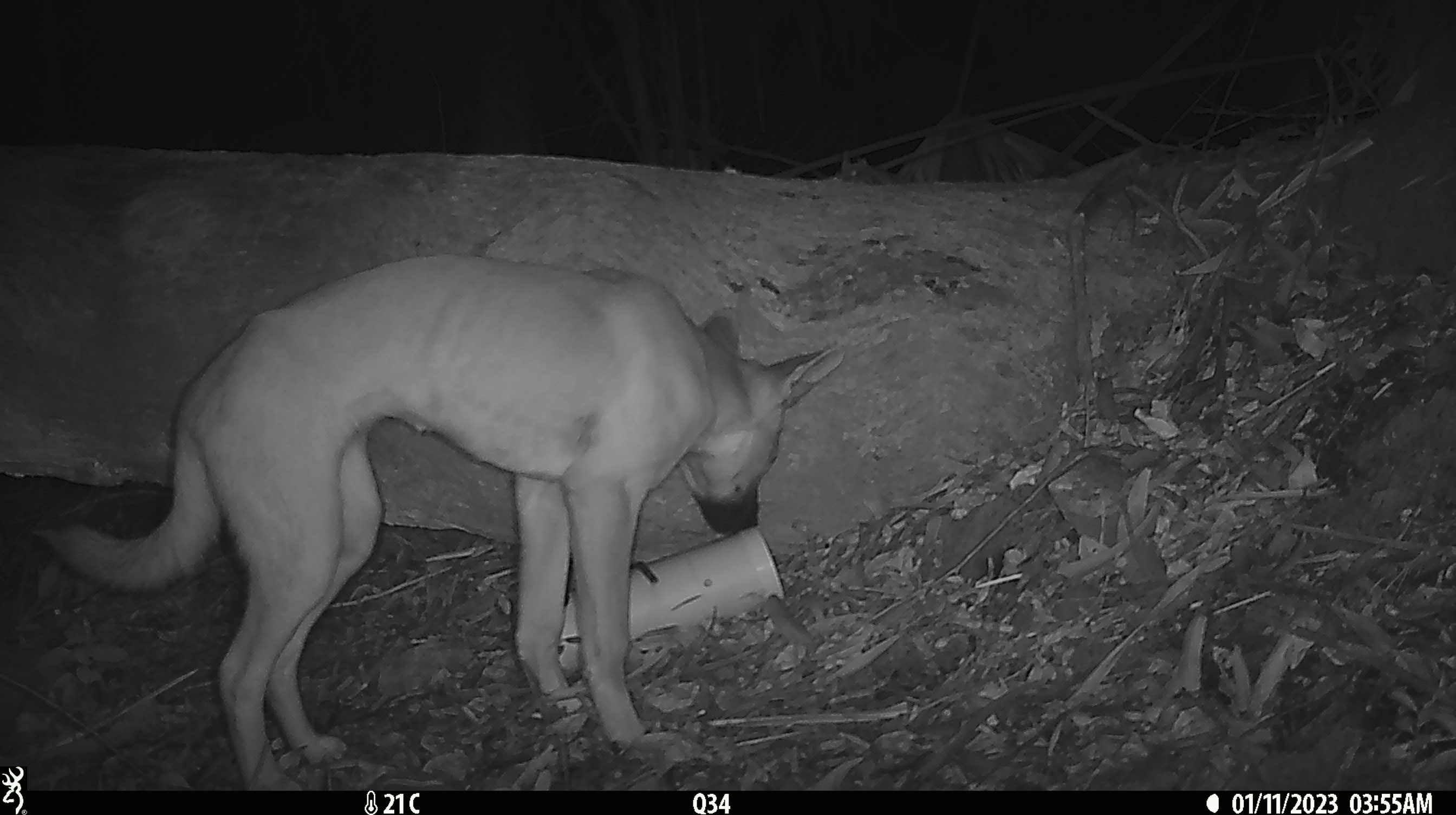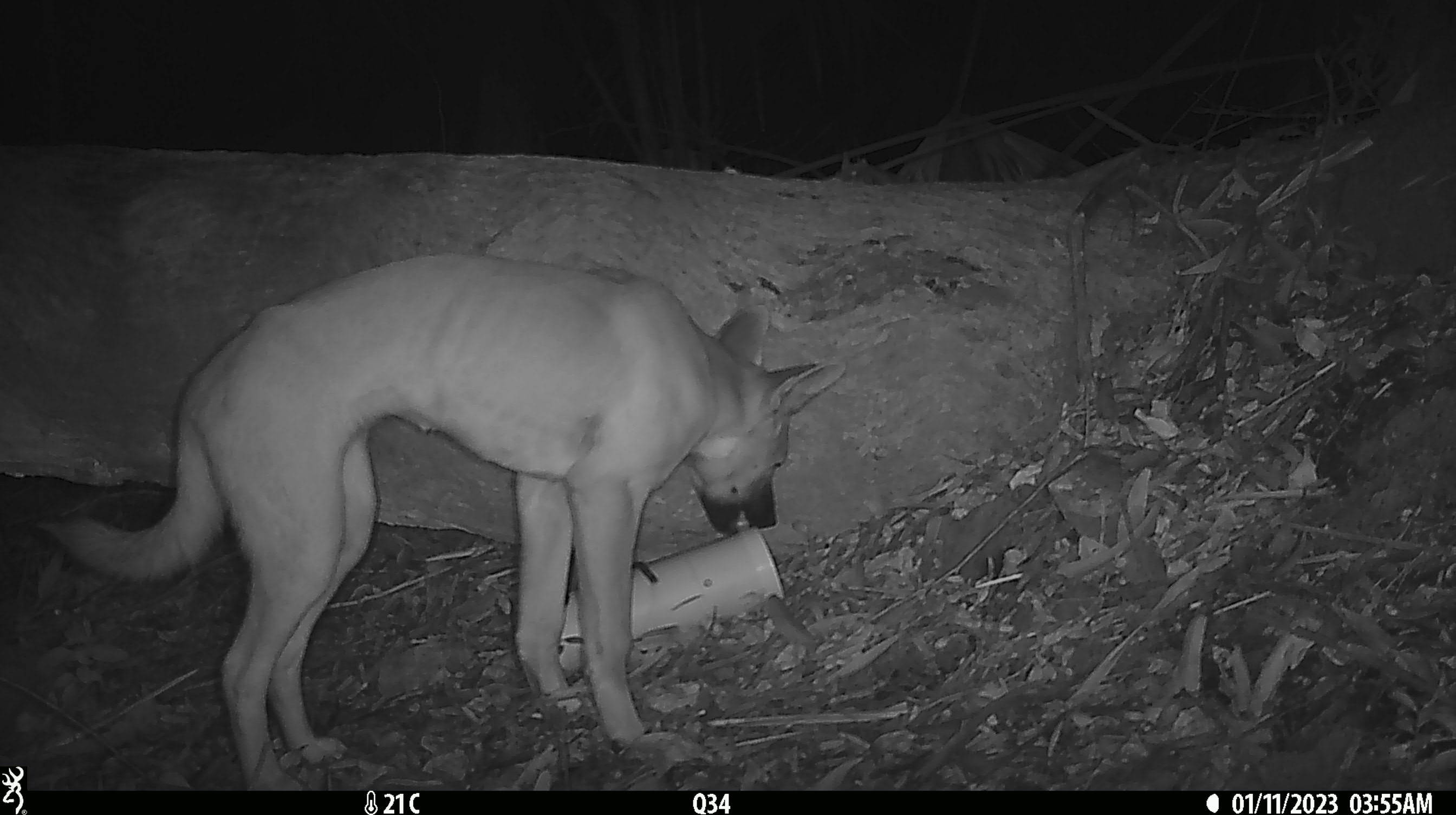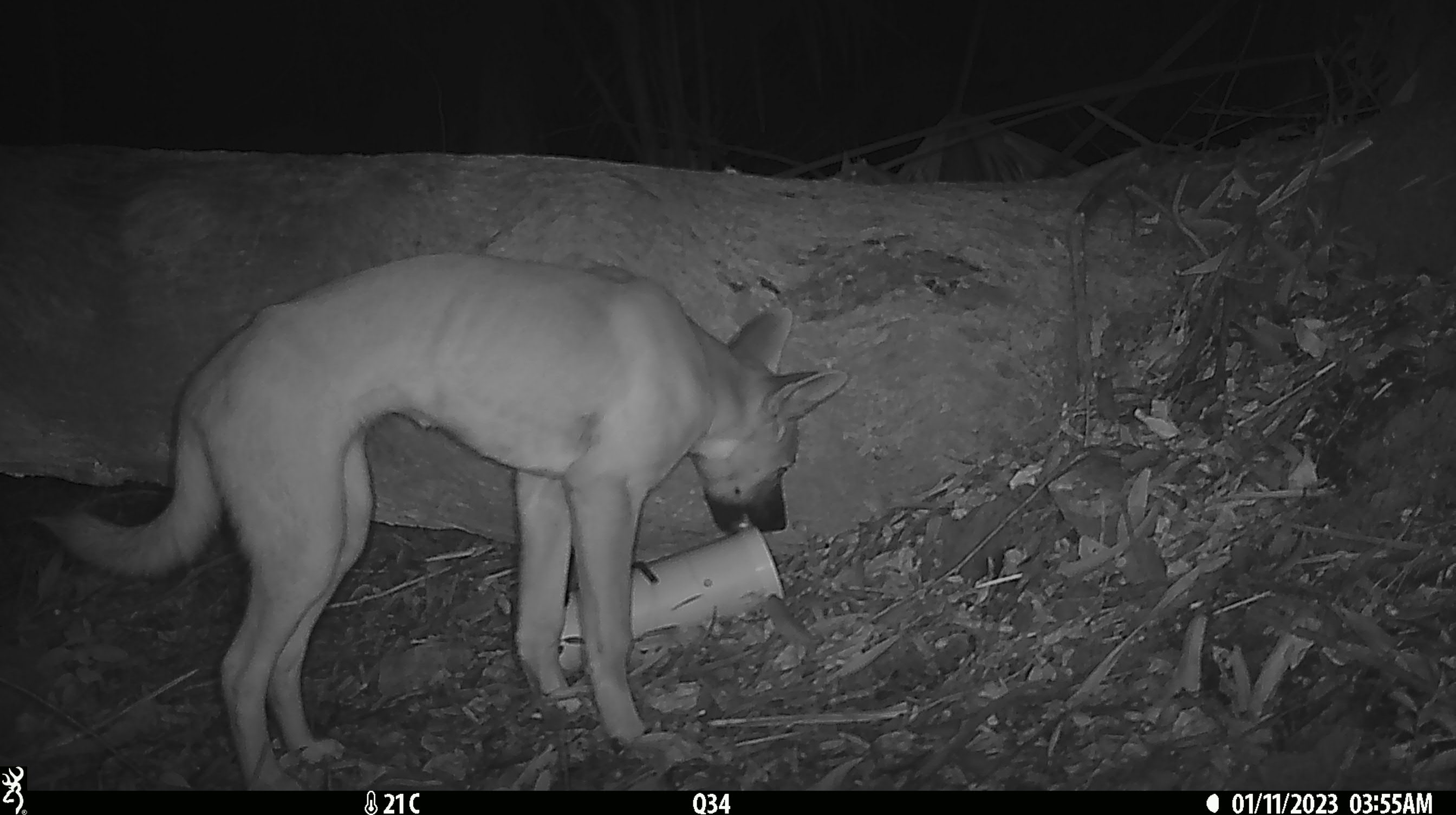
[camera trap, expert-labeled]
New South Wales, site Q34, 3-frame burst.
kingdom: Animalia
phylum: Chordata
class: Mammalia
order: Carnivora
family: Canidae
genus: Canis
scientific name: Canis familiaris dingo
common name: dingo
Dingo (Canis familiaris dingo).